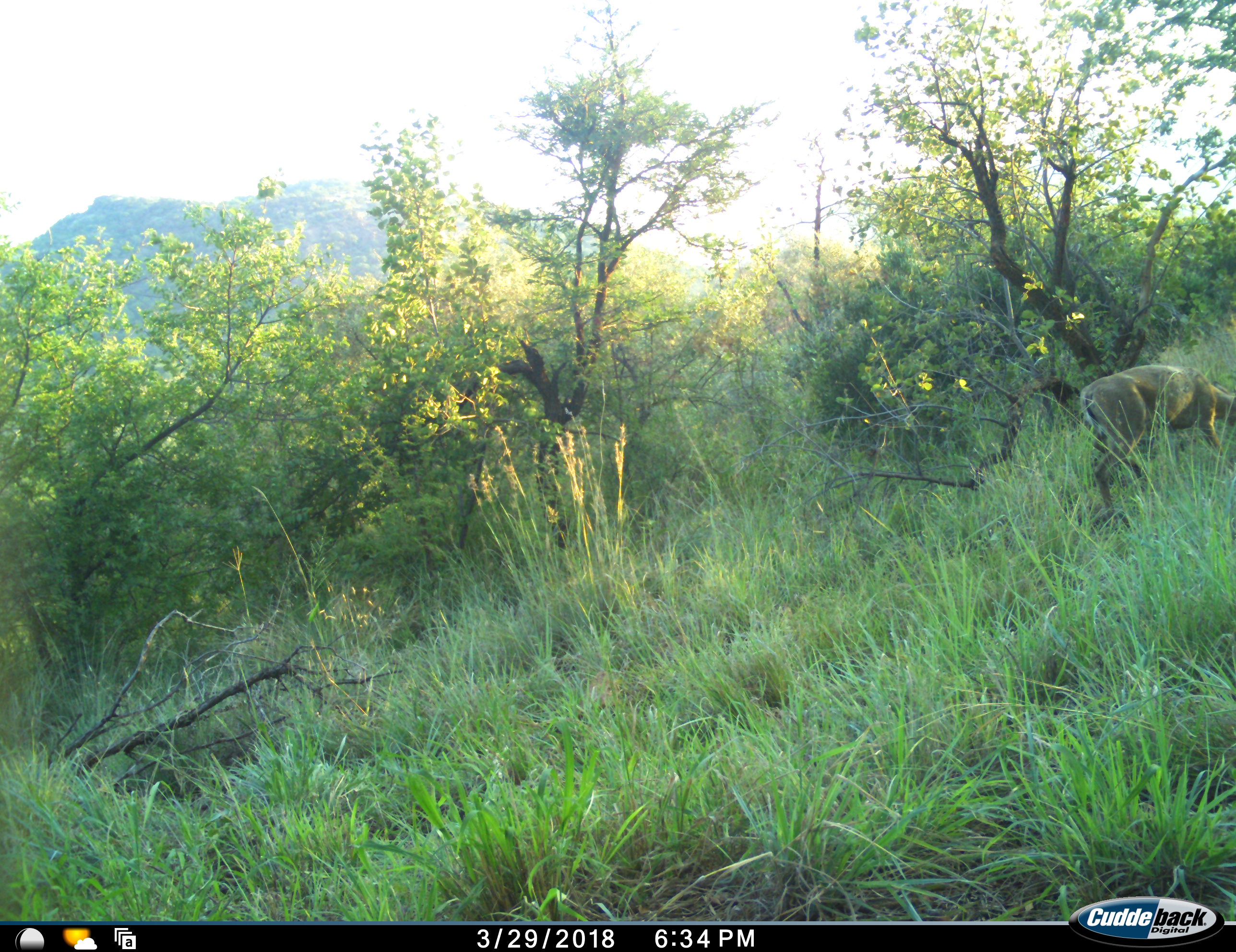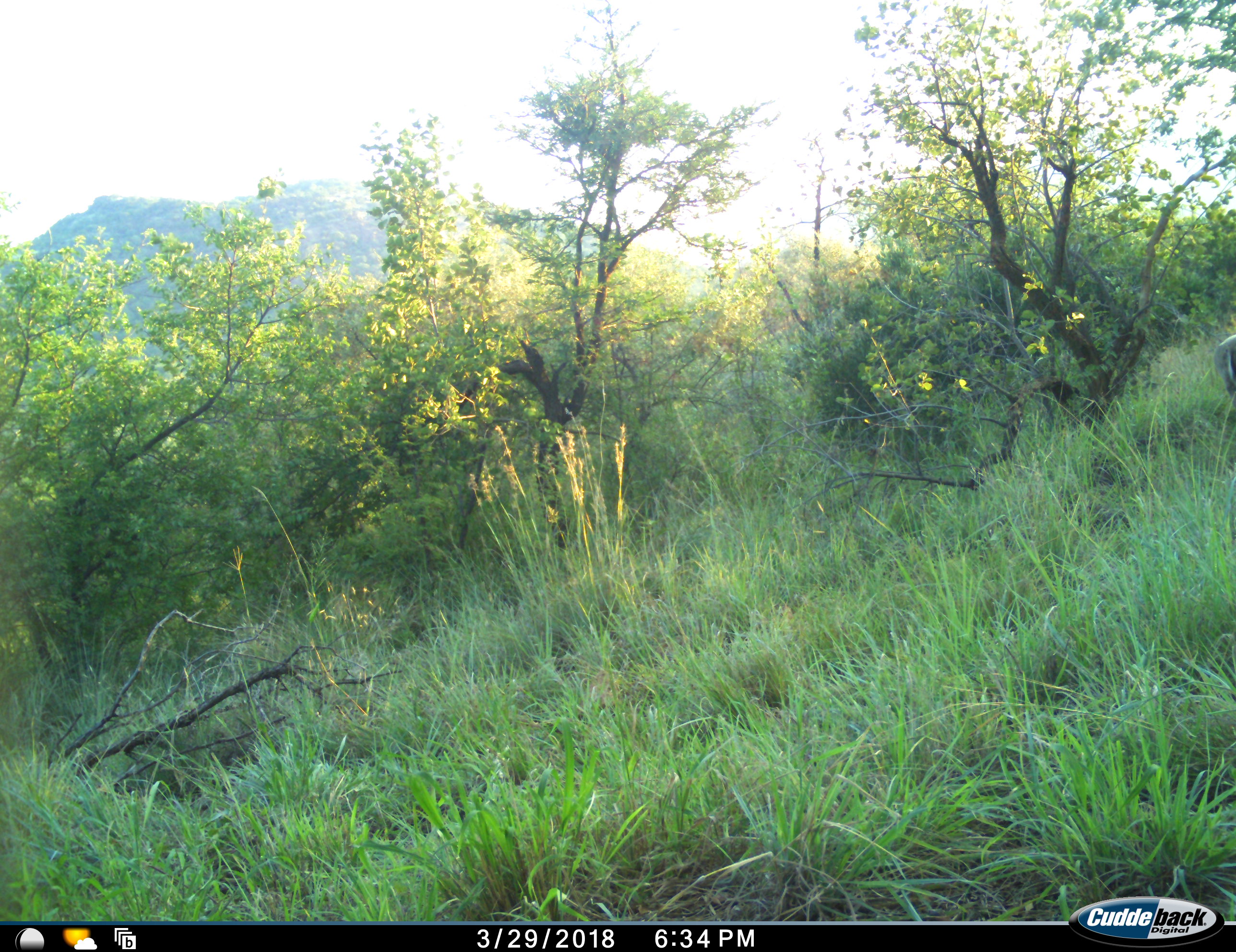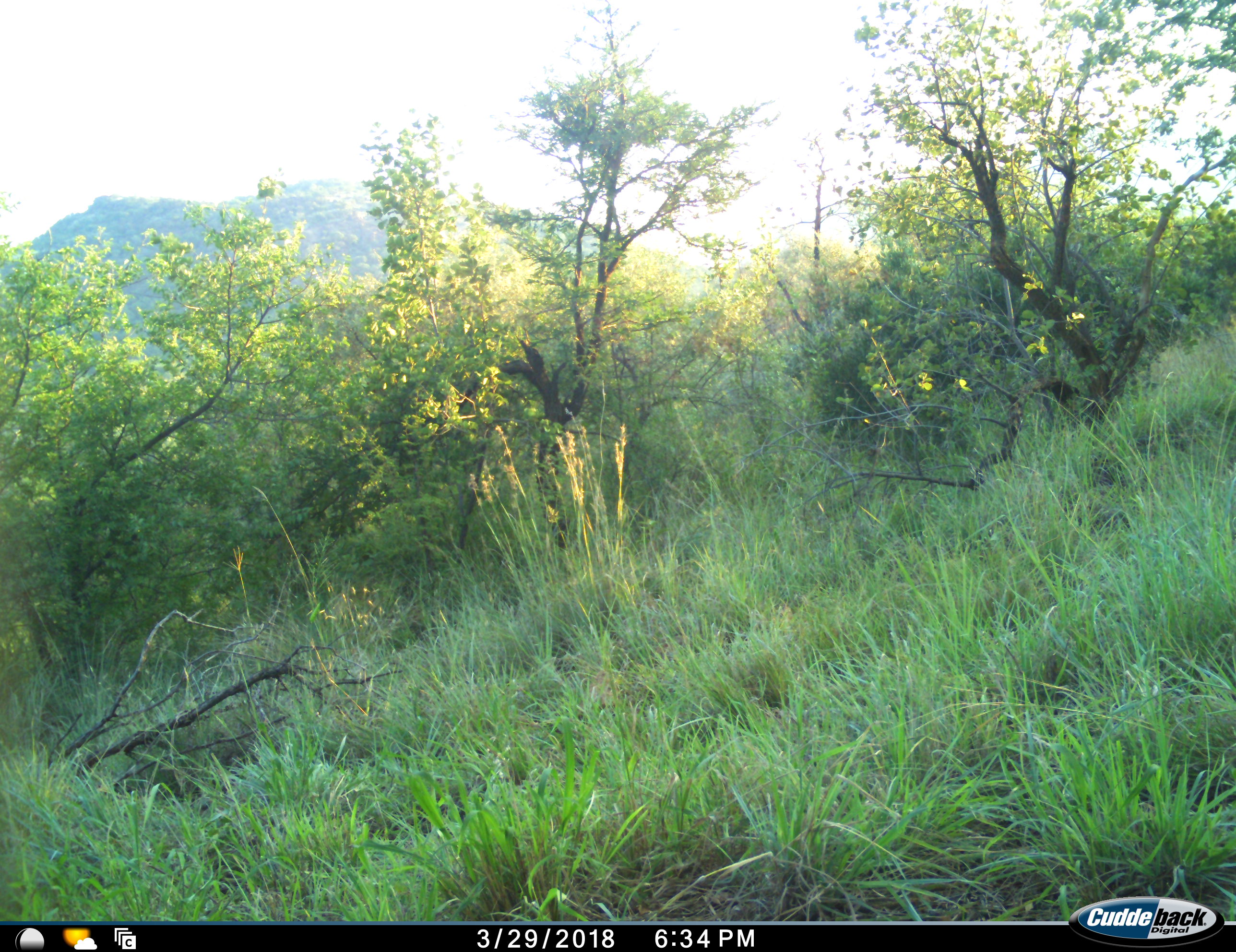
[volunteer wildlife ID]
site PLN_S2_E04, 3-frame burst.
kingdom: Animalia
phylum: Chordata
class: Mammalia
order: Artiodactyla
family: Bovidae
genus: Aepyceros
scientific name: Aepyceros melampus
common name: impala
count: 1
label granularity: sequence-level